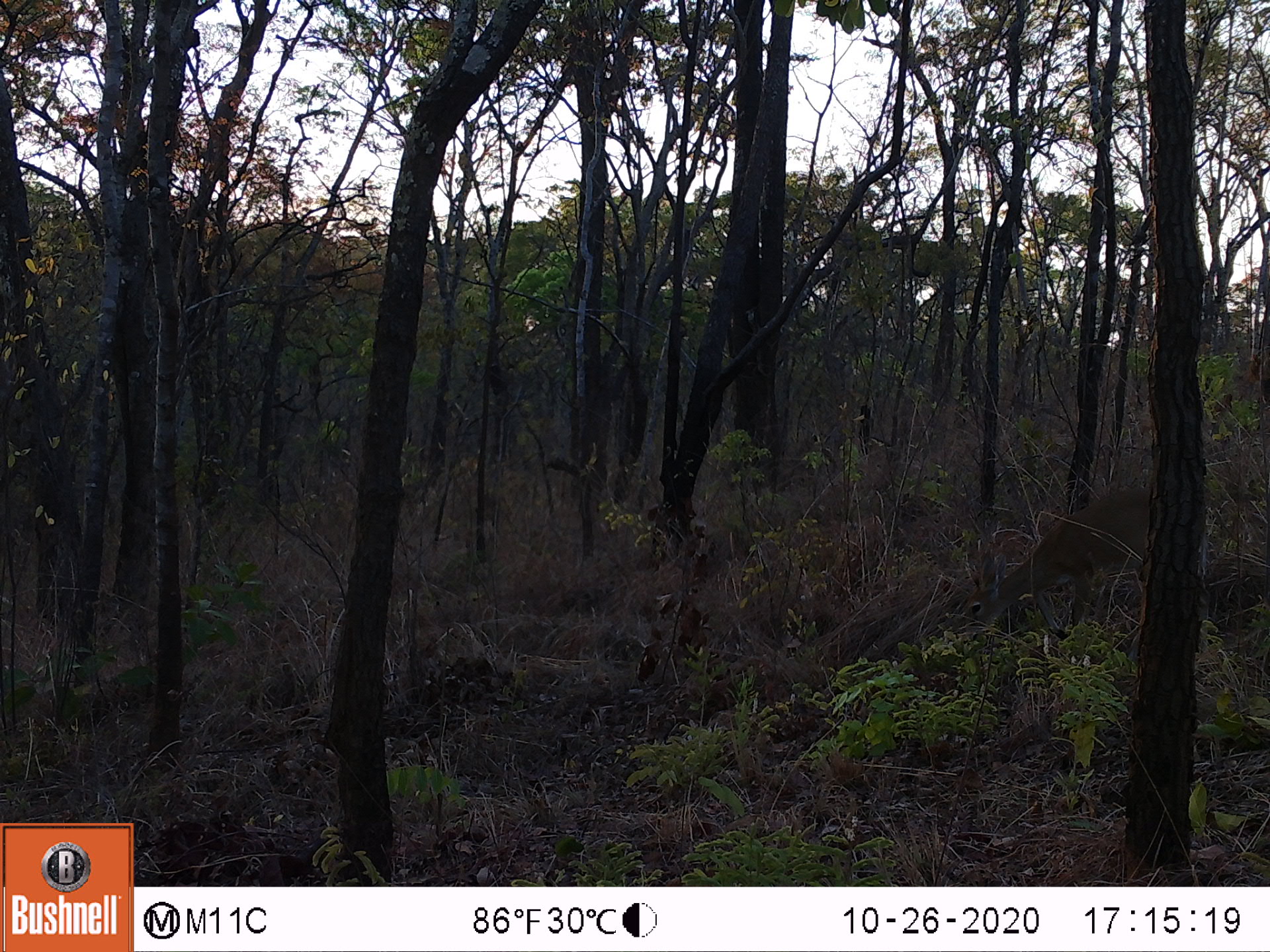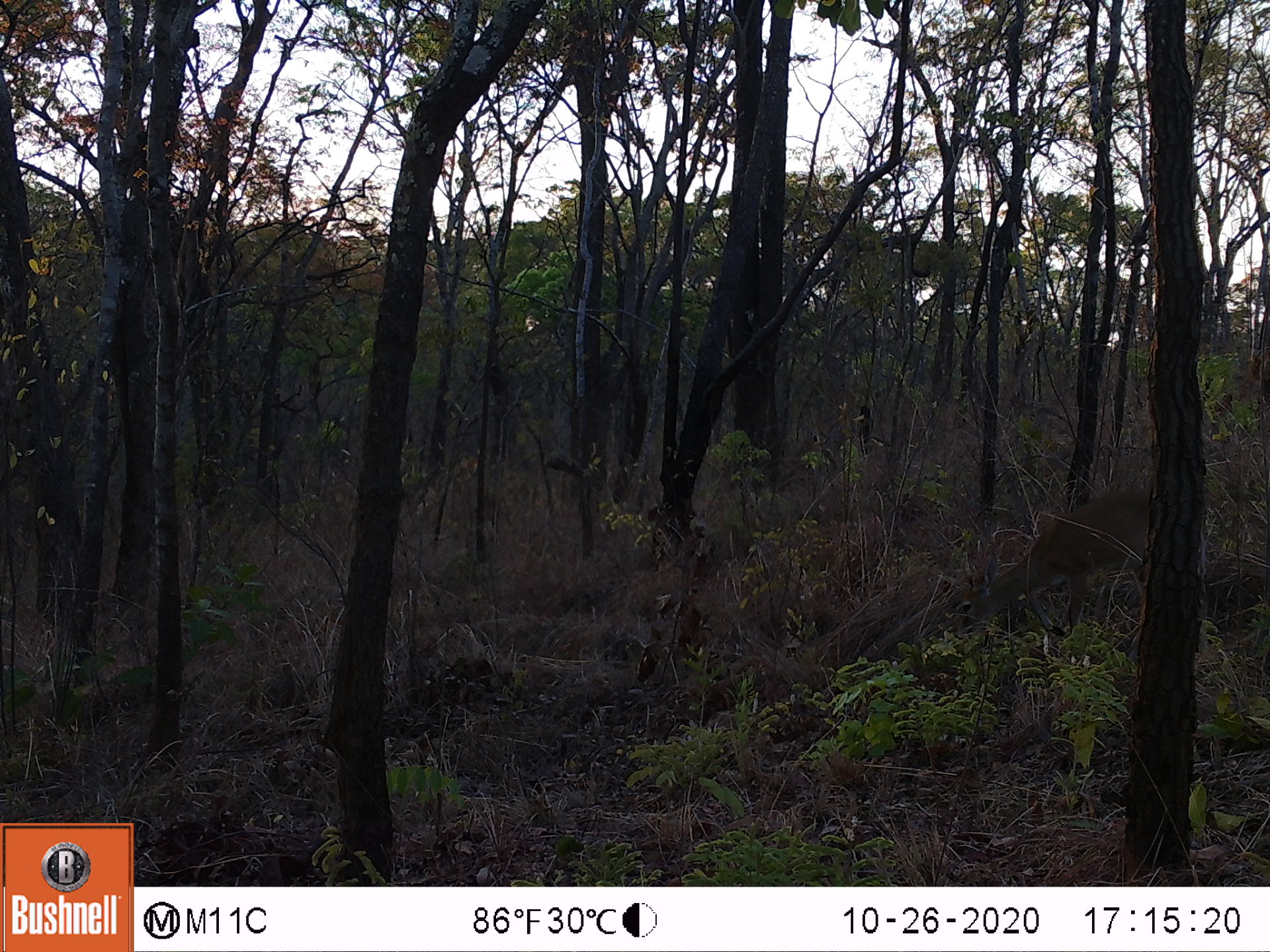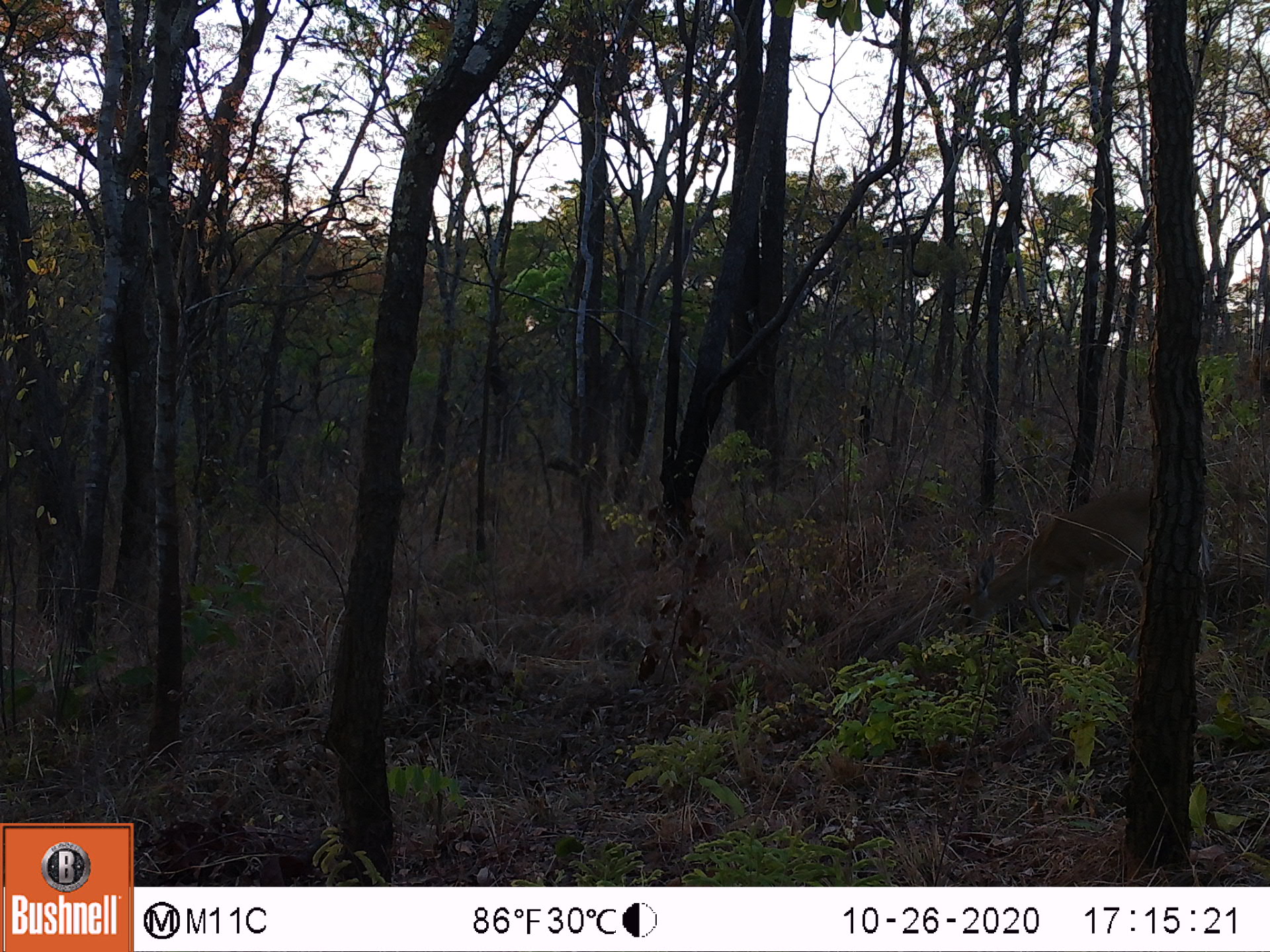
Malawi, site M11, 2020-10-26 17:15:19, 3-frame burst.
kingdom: Animalia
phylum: Chordata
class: Mammalia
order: Artiodactyla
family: Bovidae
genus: Sylvicapra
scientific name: Sylvicapra grimmia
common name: common duiker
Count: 1.